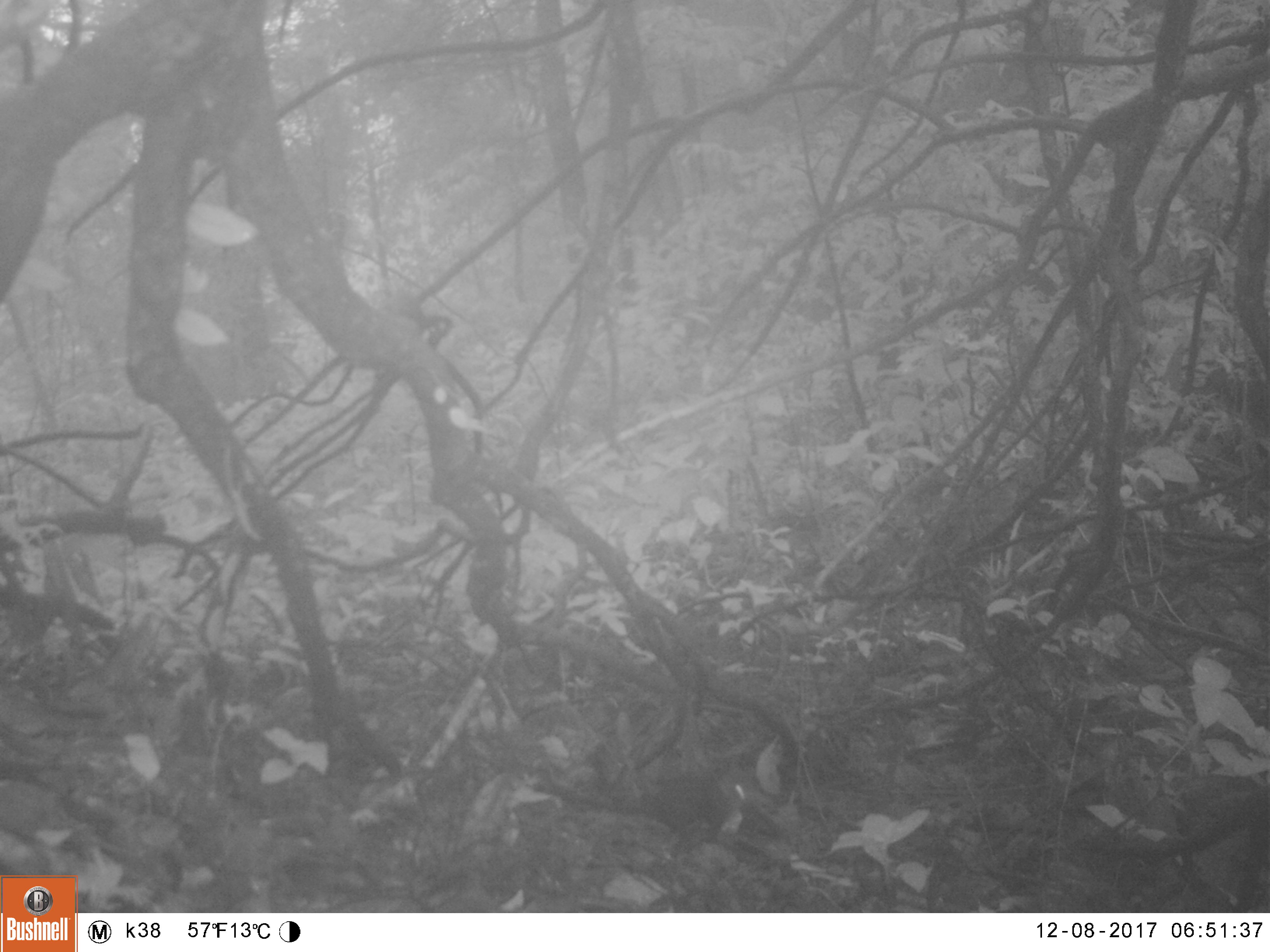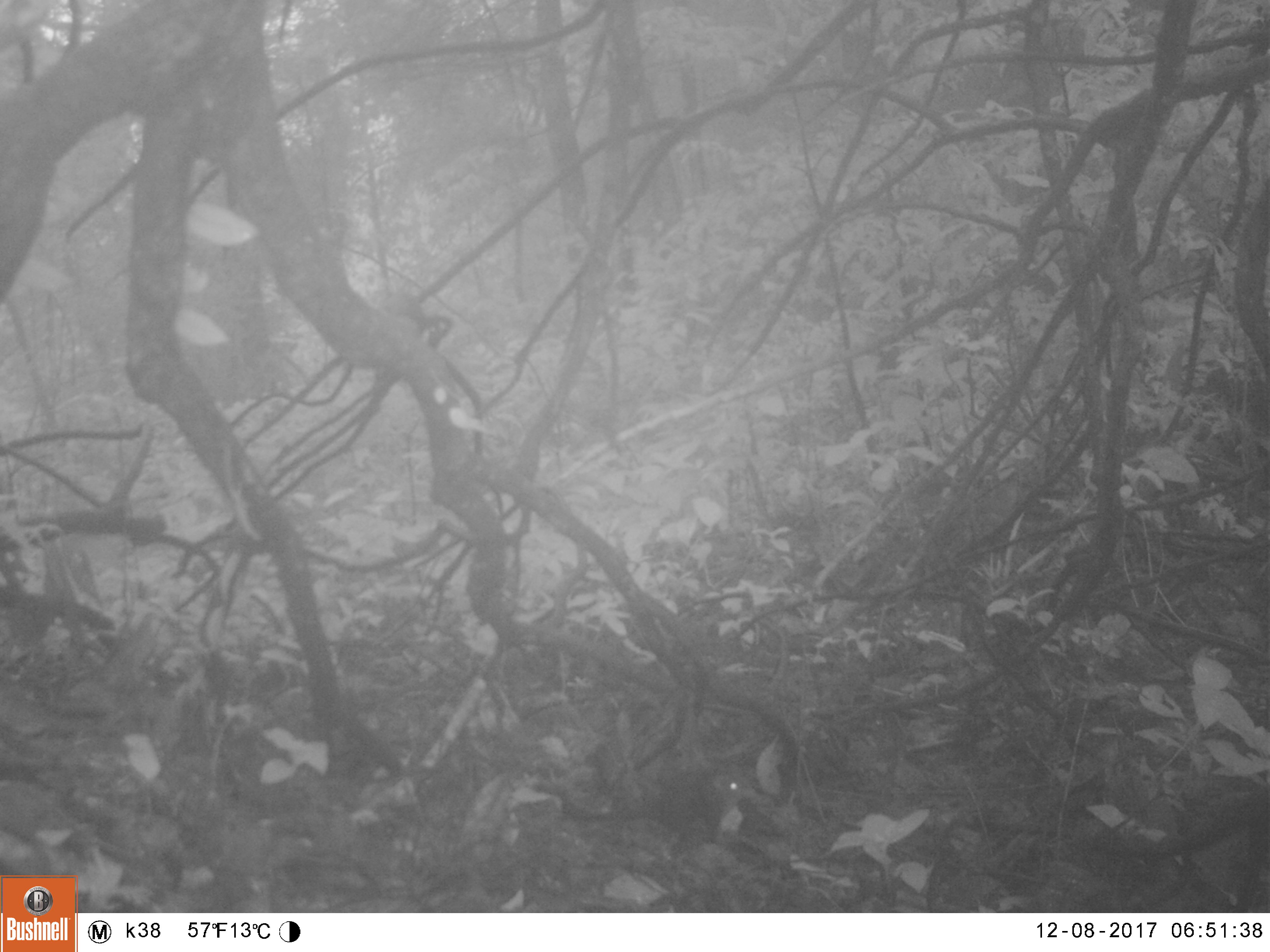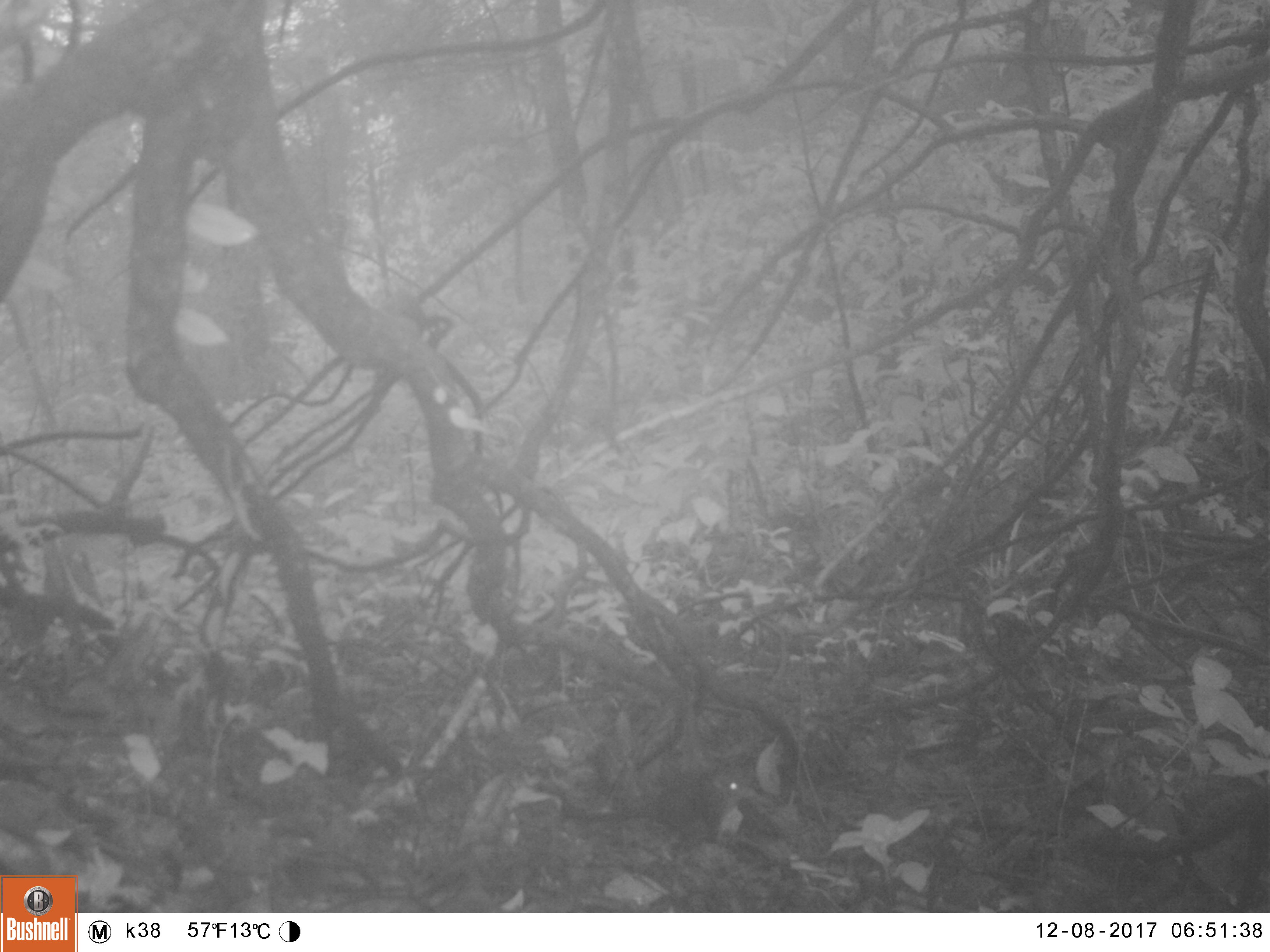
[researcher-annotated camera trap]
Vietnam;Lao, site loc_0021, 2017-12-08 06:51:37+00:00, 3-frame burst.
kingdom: Animalia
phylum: Chordata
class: Mammalia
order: Rodentia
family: Sciuridae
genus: Dremomys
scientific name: Dremomys rufigenis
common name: red-cheeked squirrel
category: red cheeked squirrel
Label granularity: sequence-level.